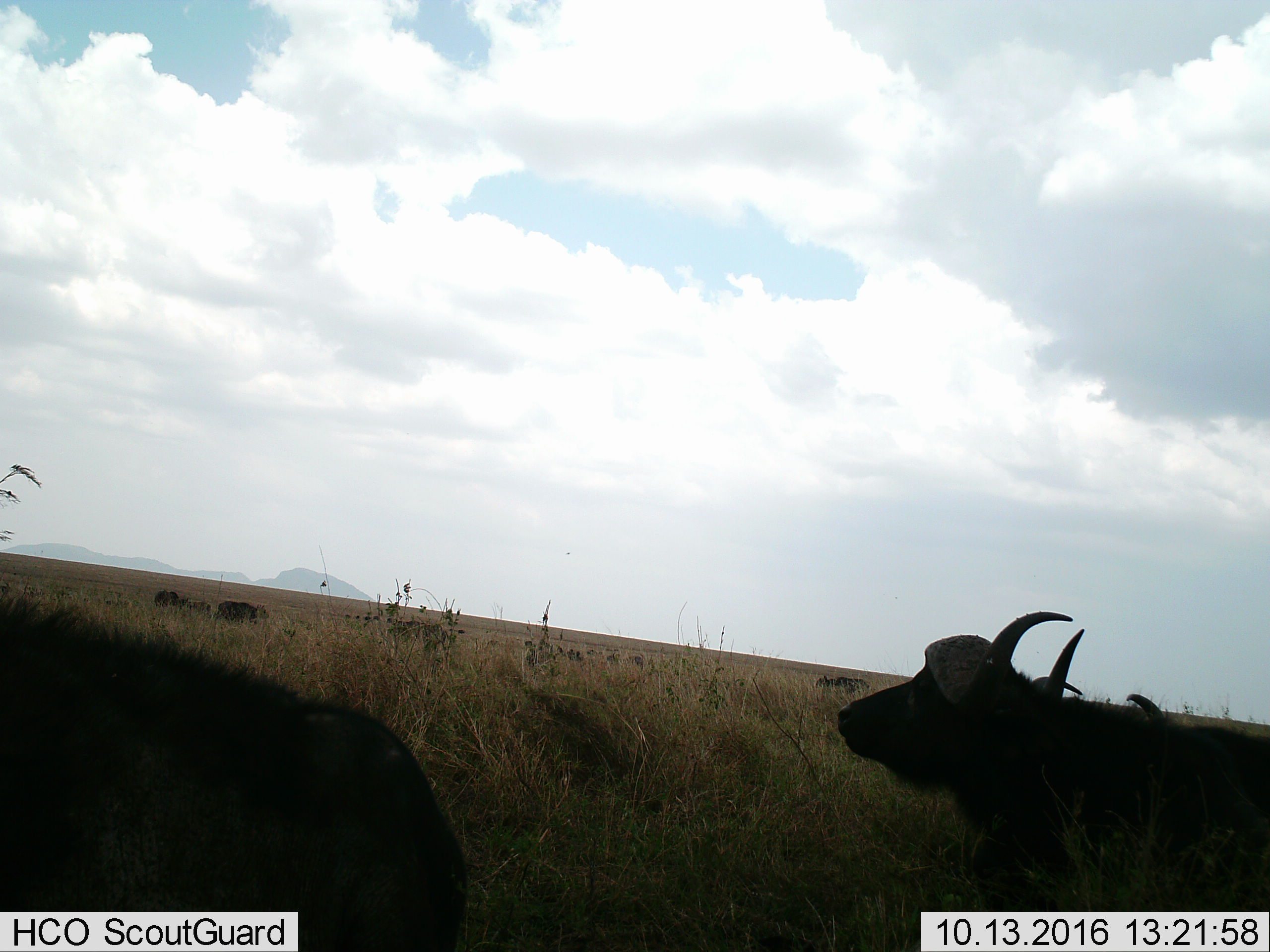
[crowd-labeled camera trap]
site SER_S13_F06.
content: unidentified animal